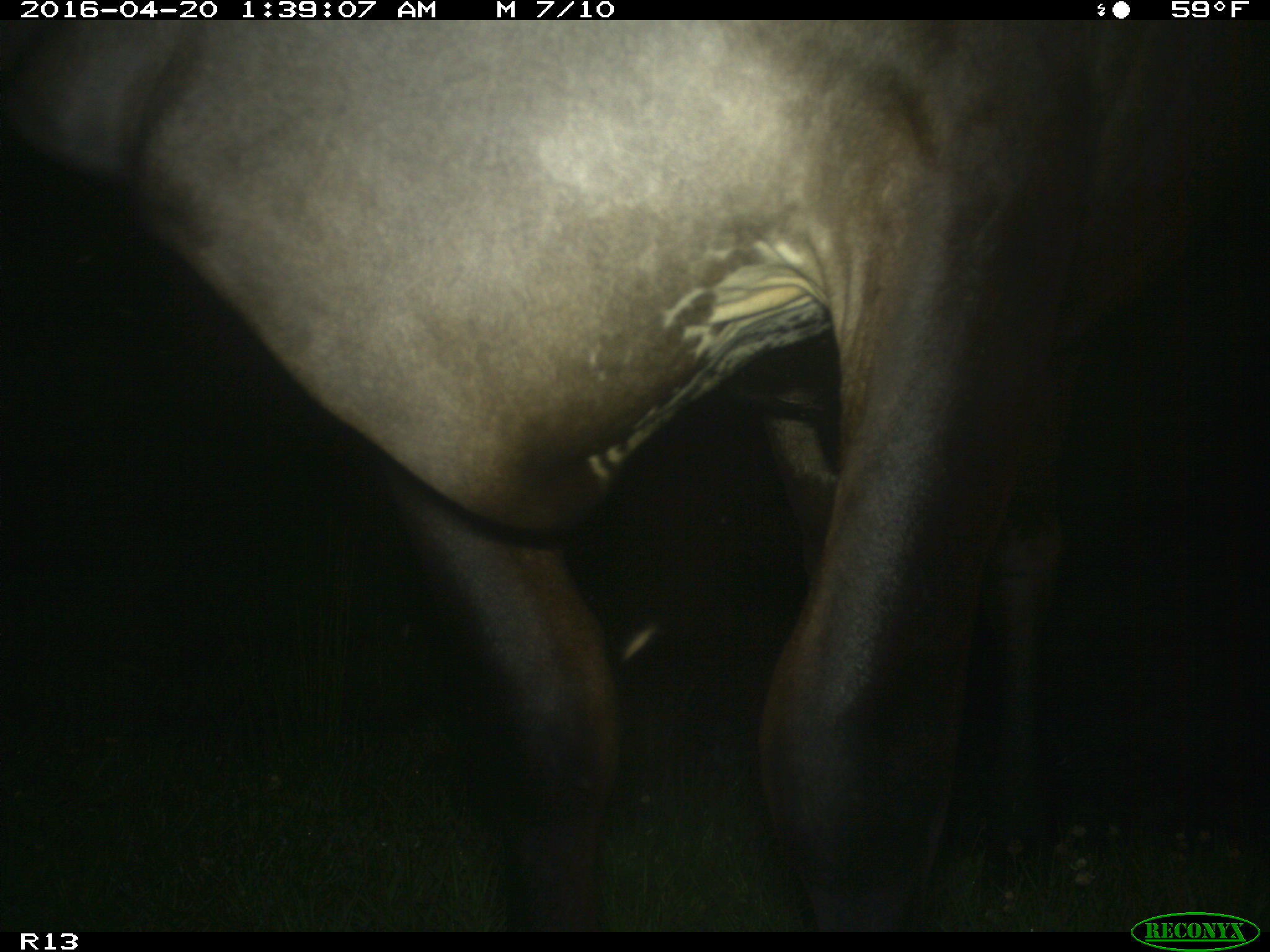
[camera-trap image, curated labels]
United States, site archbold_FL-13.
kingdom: Animalia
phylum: Chordata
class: Mammalia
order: Artiodactyla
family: Bovidae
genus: Bos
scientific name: Bos taurus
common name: domestic cow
Bos taurus (domestic cow).